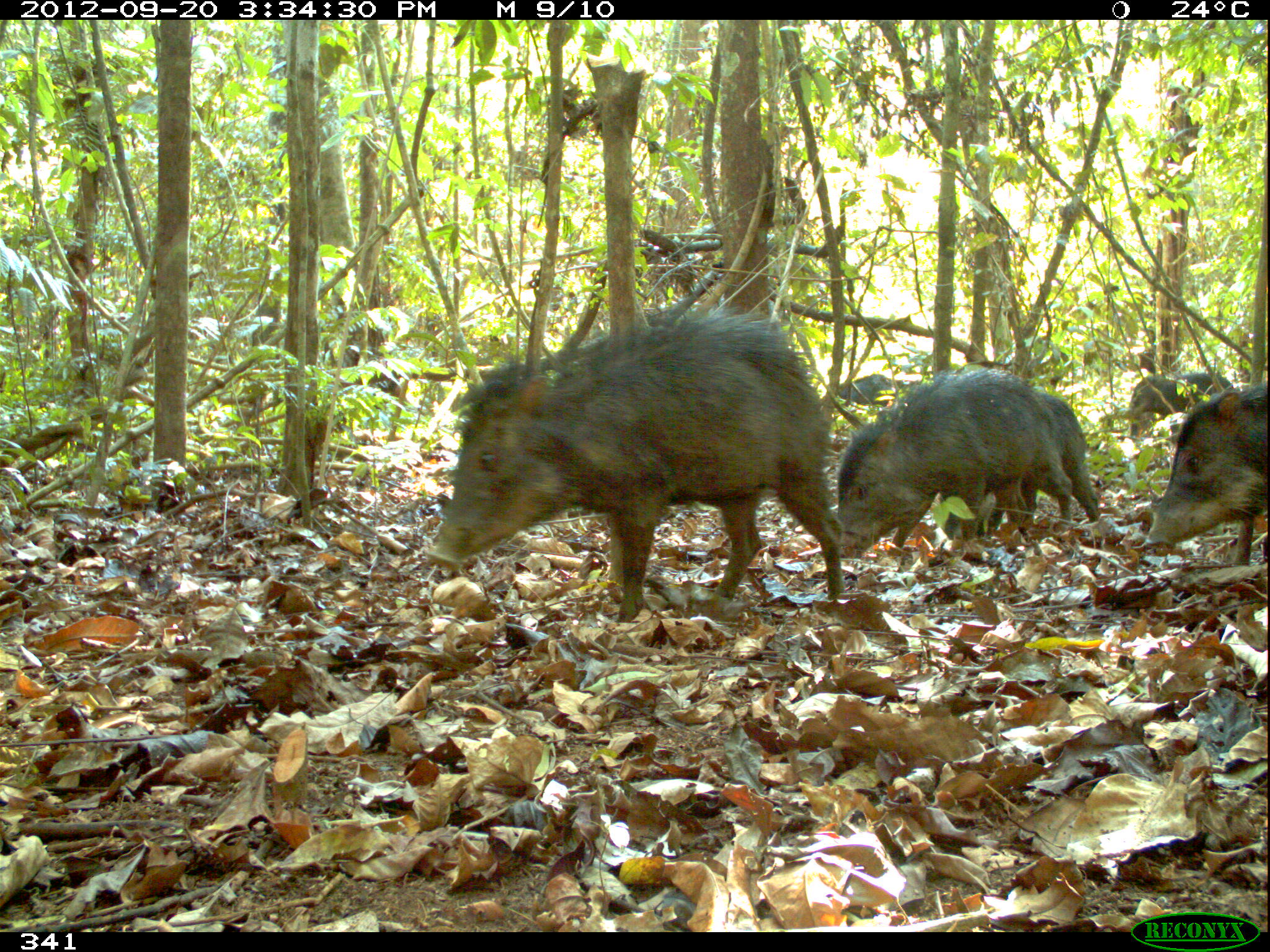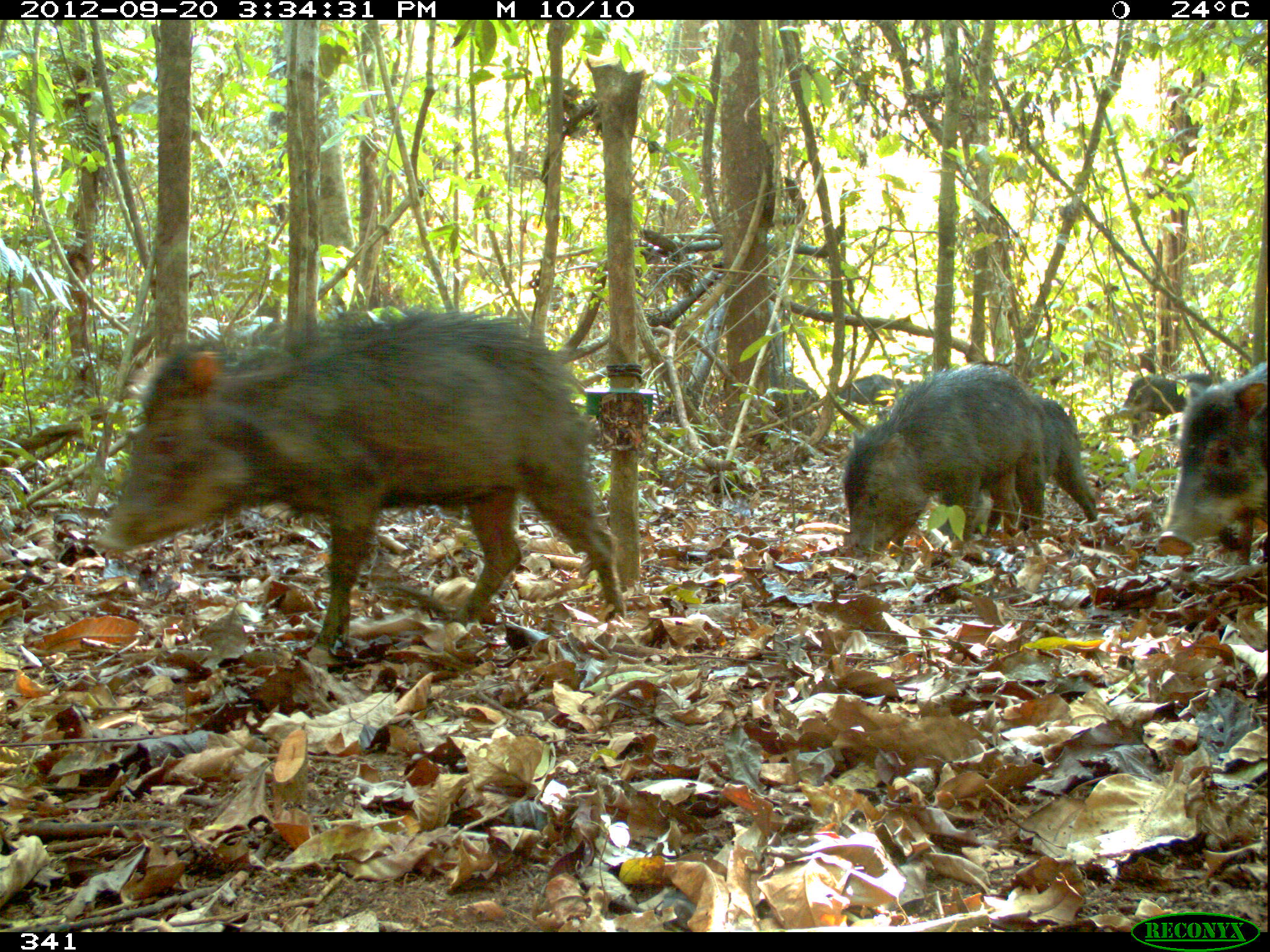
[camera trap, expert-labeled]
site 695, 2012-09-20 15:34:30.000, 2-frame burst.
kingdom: Animalia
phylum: Chordata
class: Mammalia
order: Artiodactyla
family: Tayassuidae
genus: Tayassu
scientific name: Tayassu pecari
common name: white-lipped peccary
Tayassu pecari (white-lipped peccary).